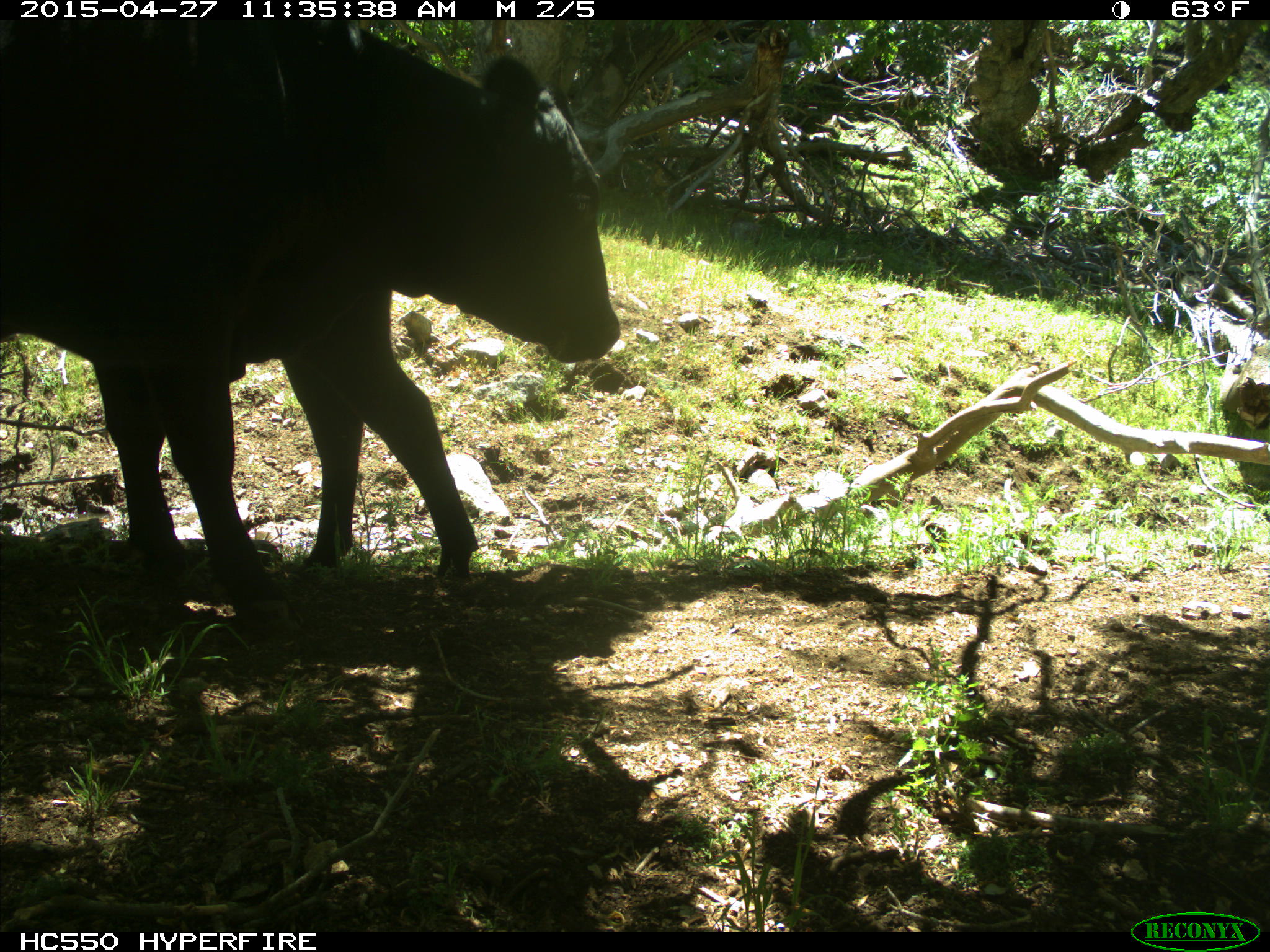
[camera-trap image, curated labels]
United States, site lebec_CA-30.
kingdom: Animalia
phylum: Chordata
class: Mammalia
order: Artiodactyla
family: Bovidae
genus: Bos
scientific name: Bos taurus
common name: domestic cow